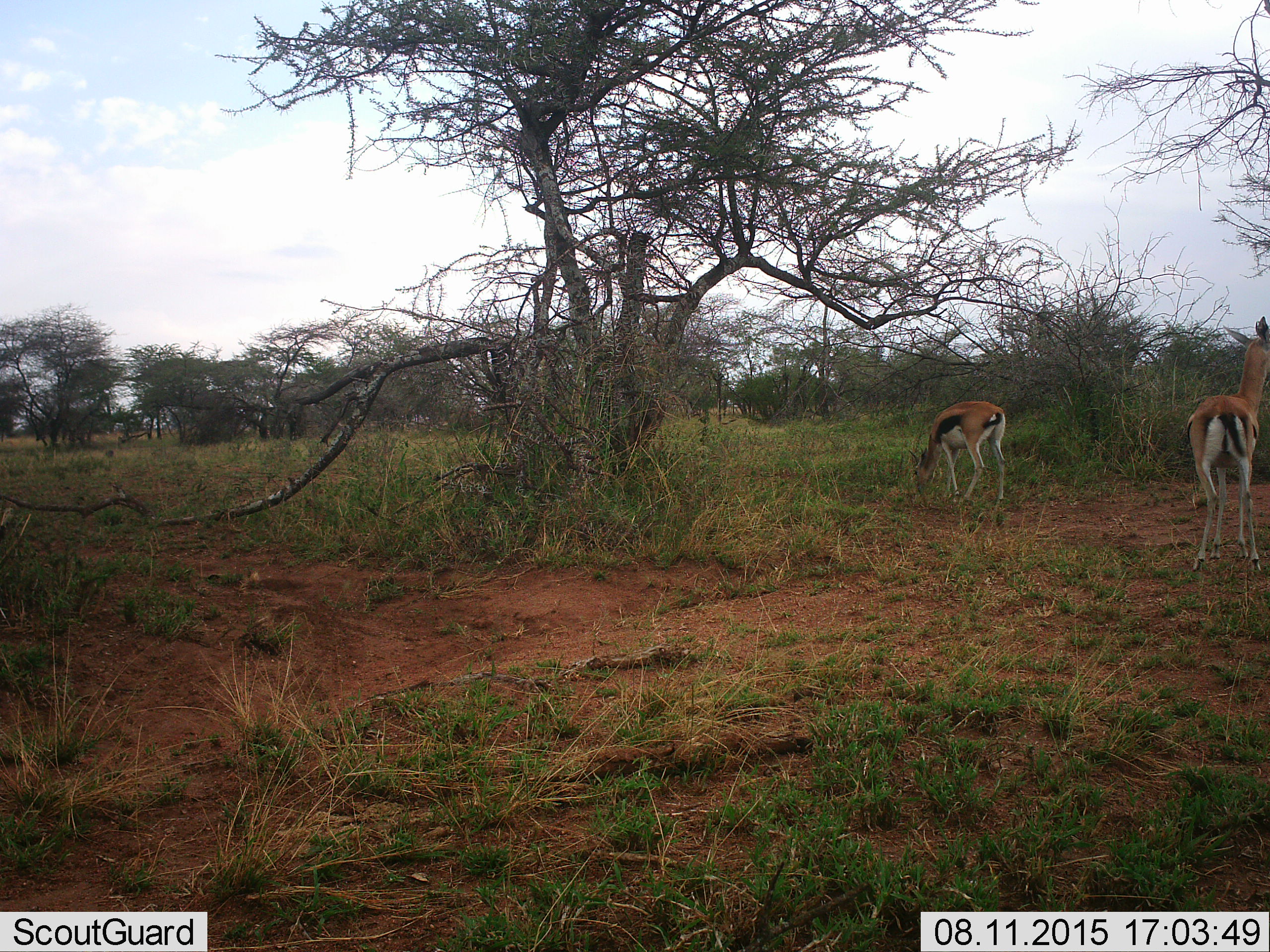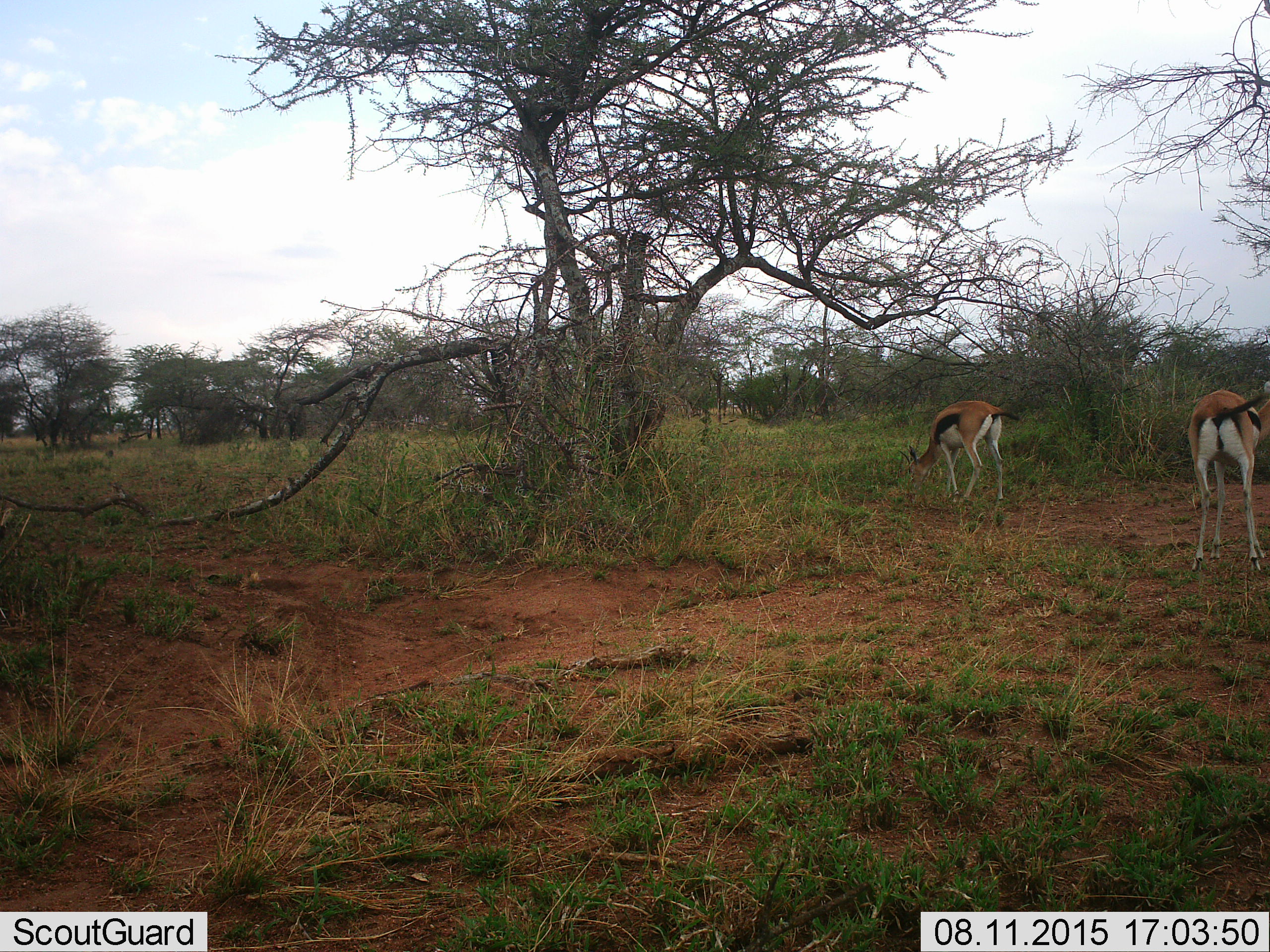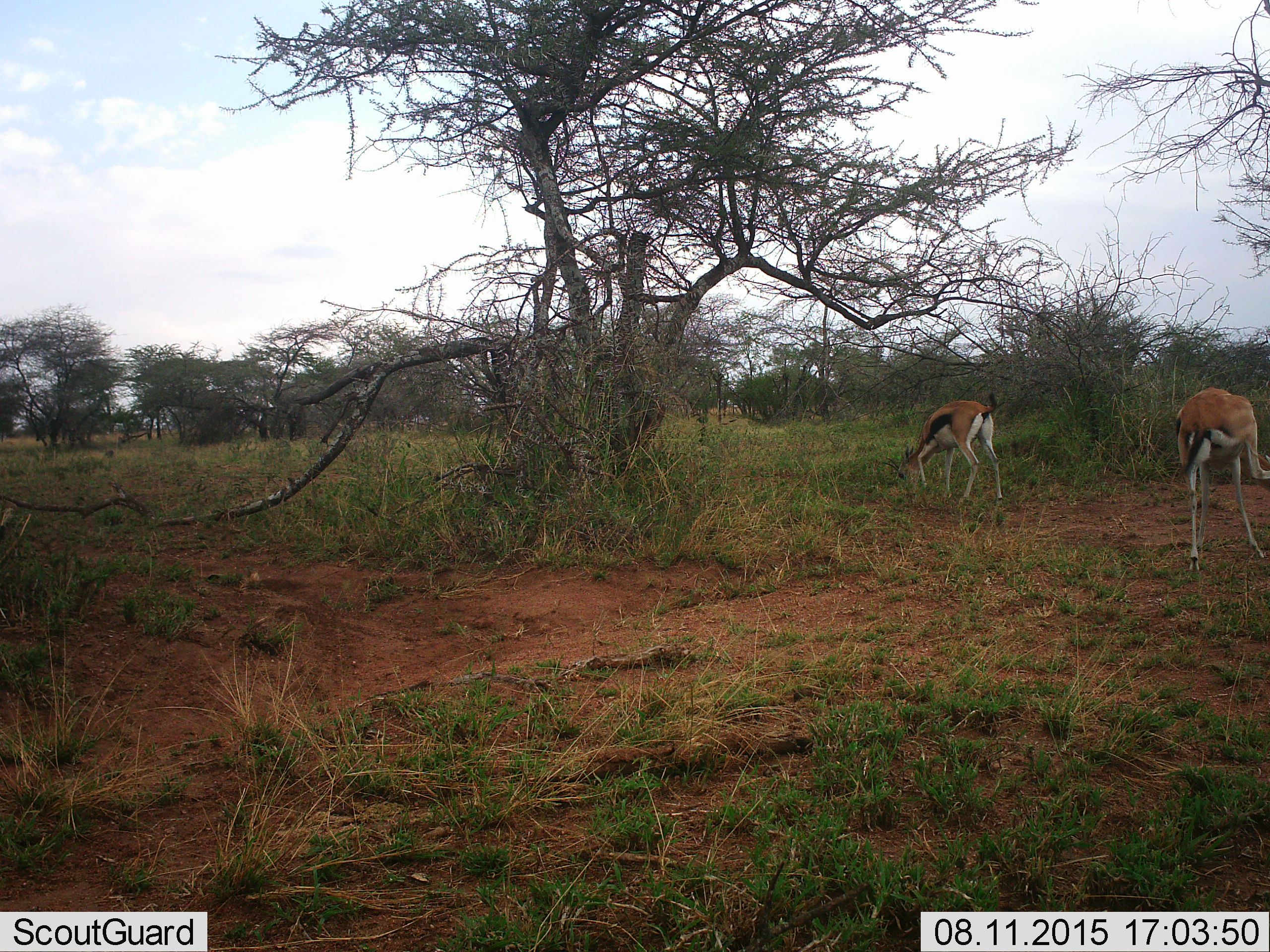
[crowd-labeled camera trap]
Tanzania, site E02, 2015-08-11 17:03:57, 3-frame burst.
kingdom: Animalia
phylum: Chordata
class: Mammalia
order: Artiodactyla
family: Bovidae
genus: Eudorcas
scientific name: Eudorcas thomsonii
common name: thomson's gazelle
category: gazellethomsons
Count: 2.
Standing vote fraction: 71%.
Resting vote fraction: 0%.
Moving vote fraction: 12%.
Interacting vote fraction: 0%.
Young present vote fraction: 0%.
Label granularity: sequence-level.